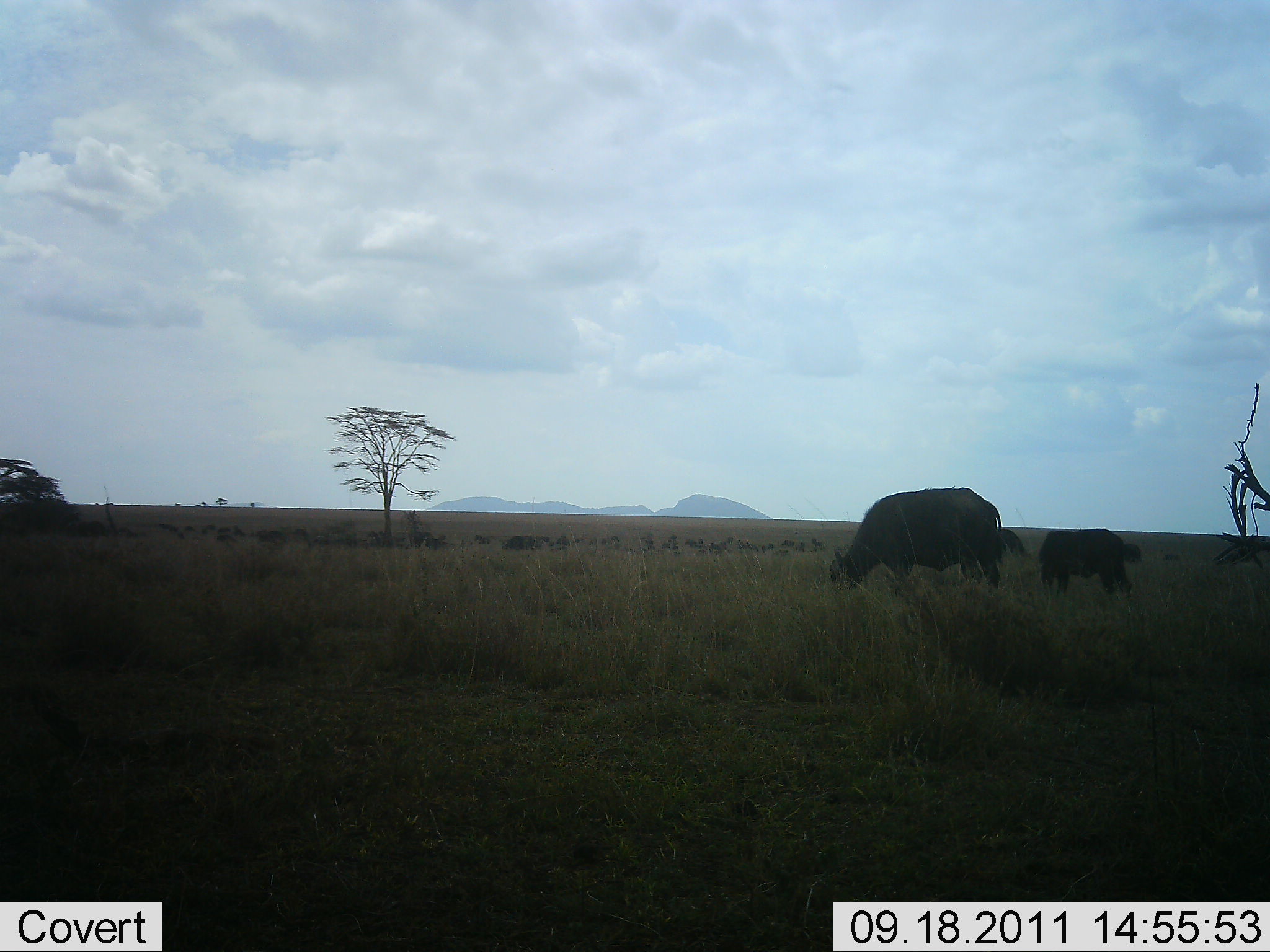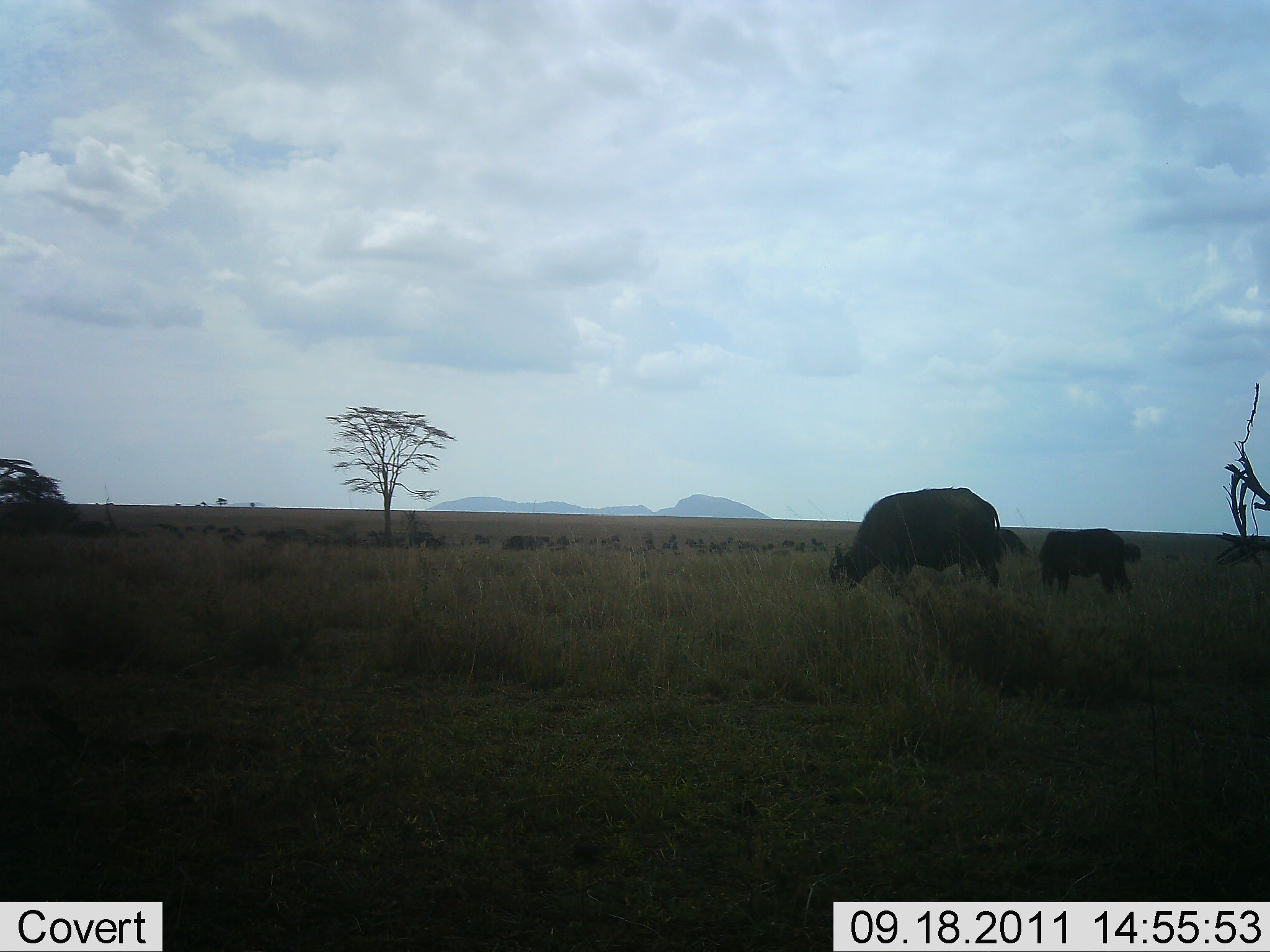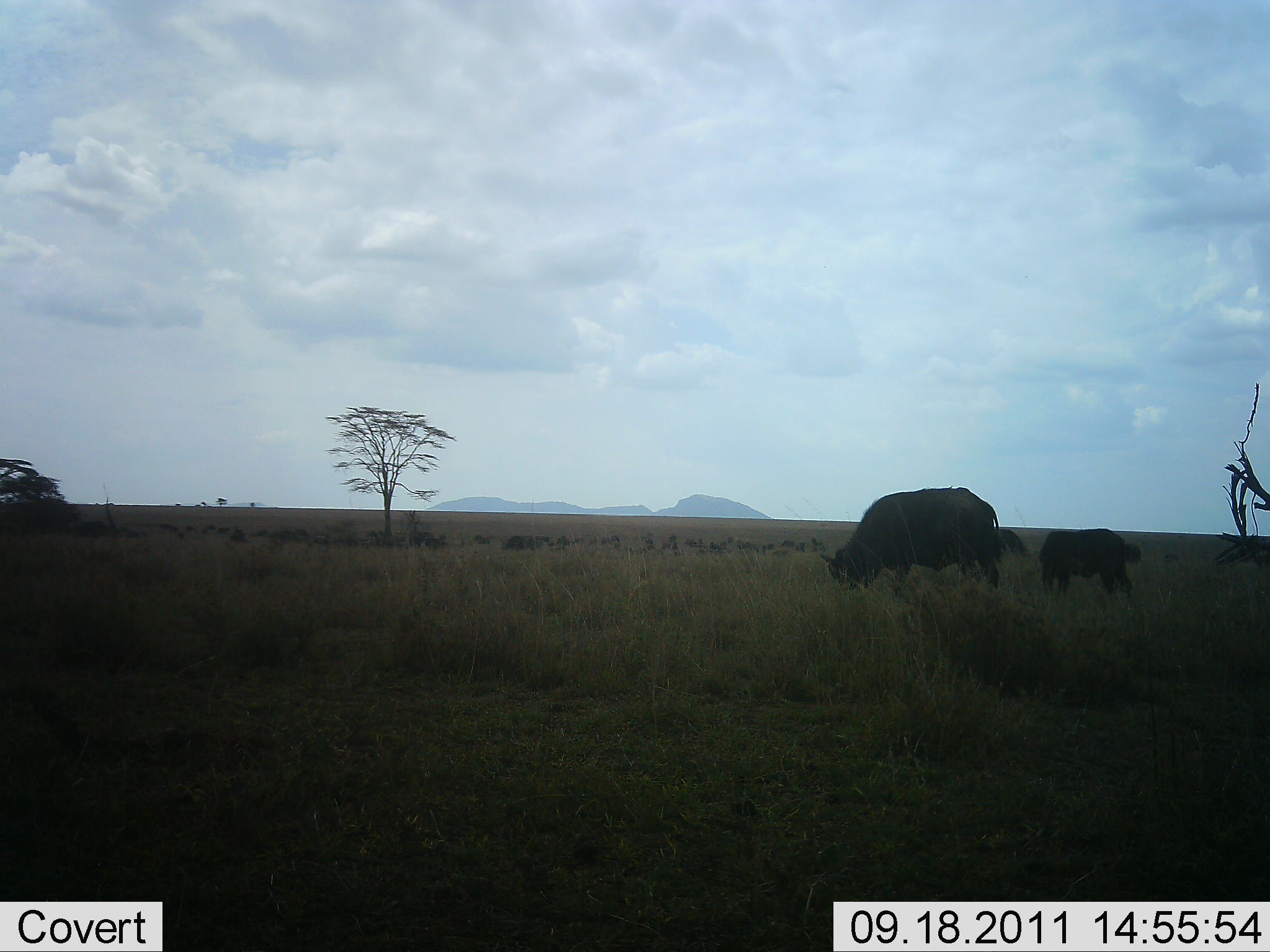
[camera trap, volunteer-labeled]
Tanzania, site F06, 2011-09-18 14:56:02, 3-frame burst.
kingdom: Animalia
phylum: Chordata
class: Mammalia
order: Artiodactyla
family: Bovidae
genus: Syncerus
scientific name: Syncerus caffer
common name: cape buffalo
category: buffalo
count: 3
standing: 69%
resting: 0%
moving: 0%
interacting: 0%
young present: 31%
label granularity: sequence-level